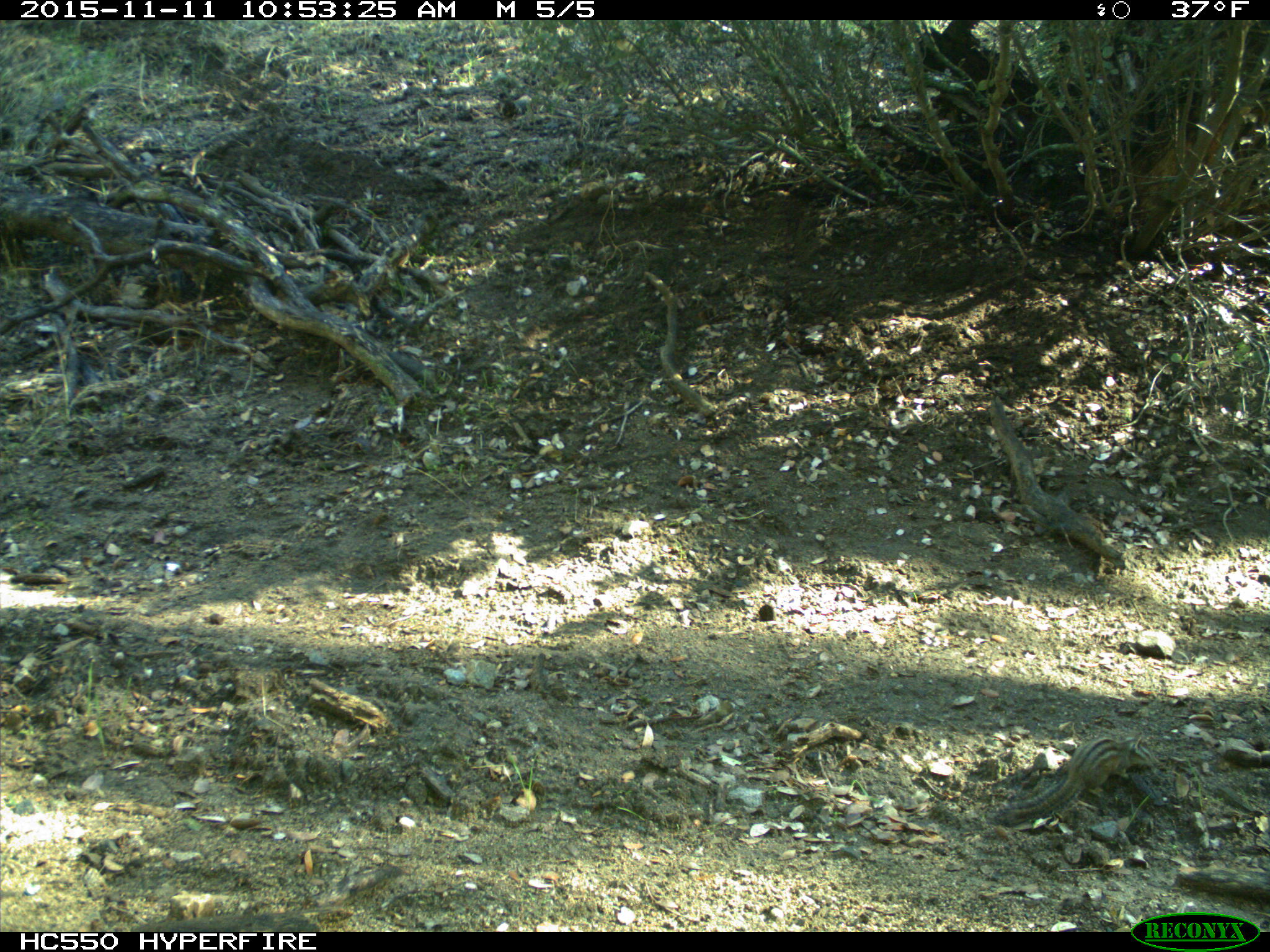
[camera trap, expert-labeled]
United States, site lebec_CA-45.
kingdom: Animalia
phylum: Chordata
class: Mammalia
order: Rodentia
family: Sciuridae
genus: Tamias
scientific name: Tamias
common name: chipmunk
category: unidentified chipmunk